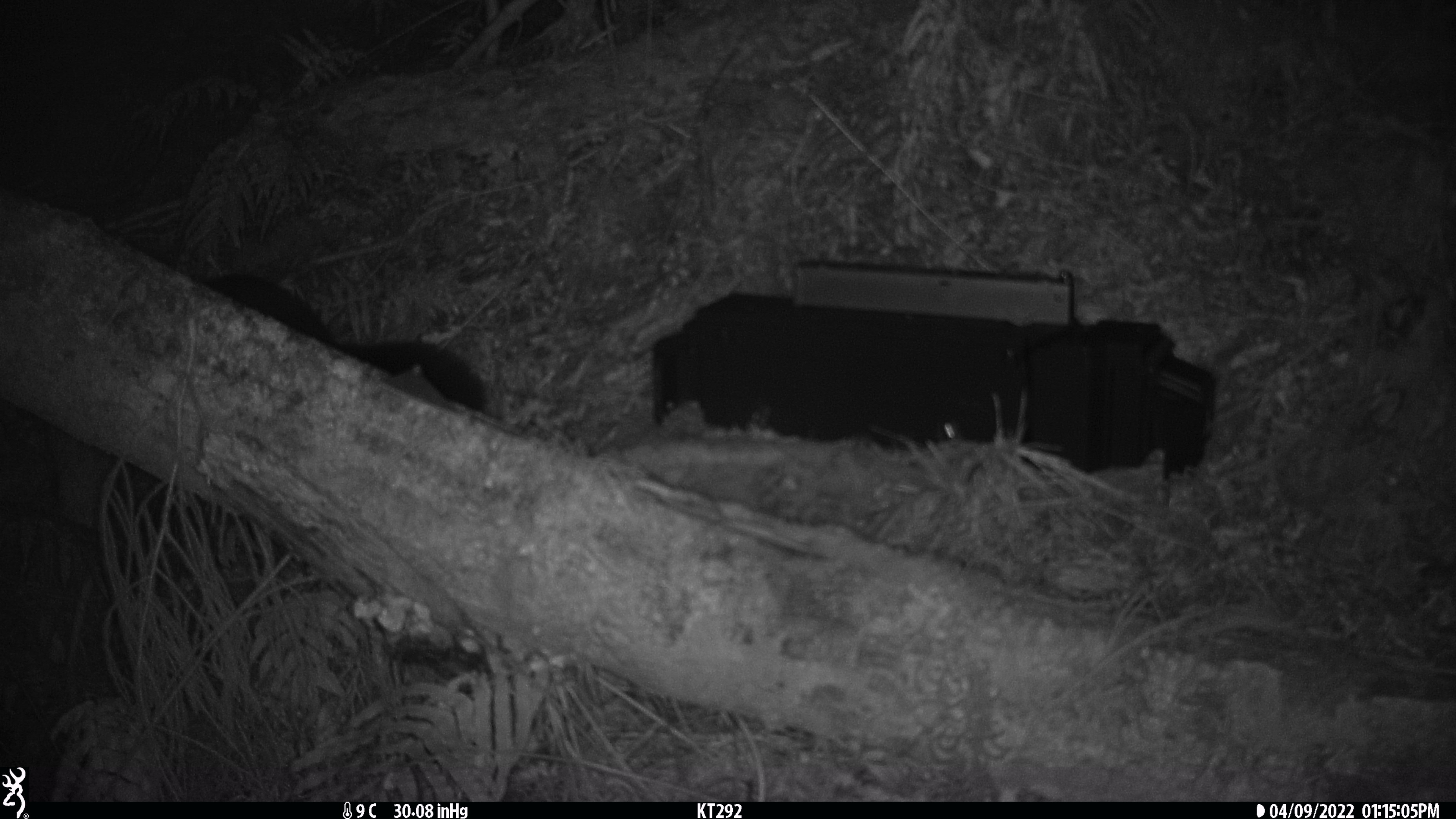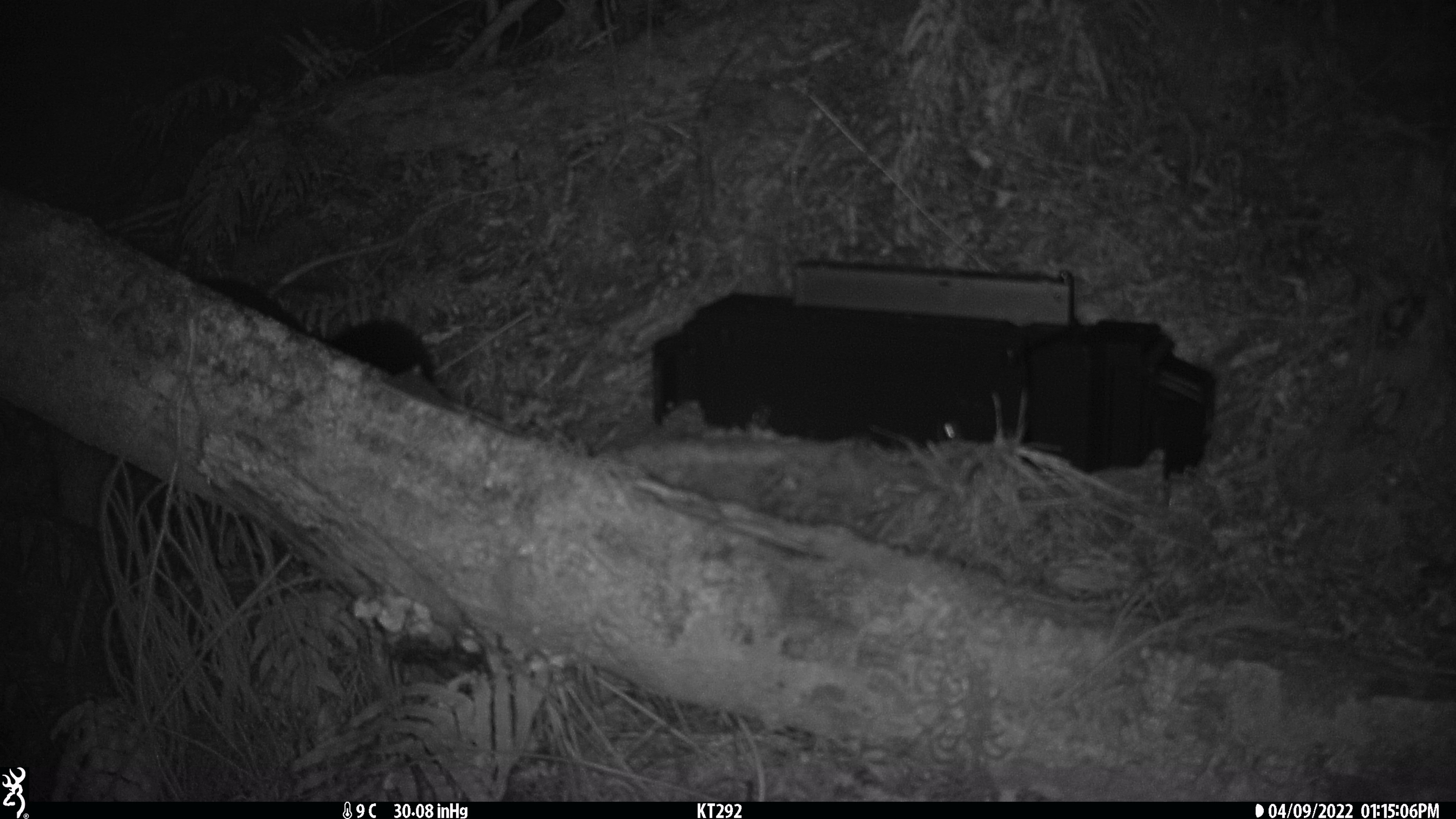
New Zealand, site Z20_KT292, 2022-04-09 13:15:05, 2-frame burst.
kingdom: Animalia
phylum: Chordata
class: Mammalia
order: Diprotodontia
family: Phalangeridae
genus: Trichosurus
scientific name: Trichosurus vulpecula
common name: common brushtail possum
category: possum